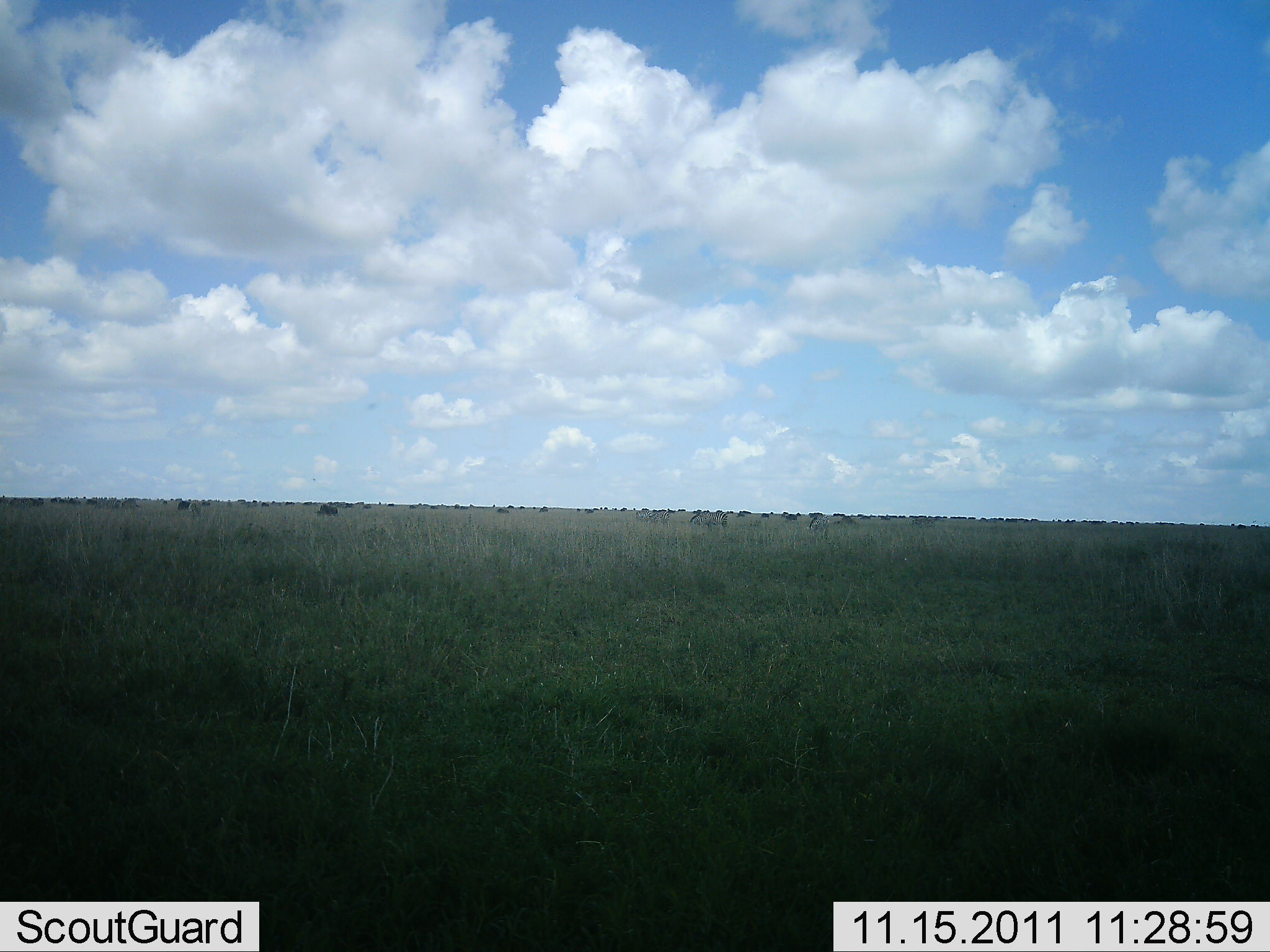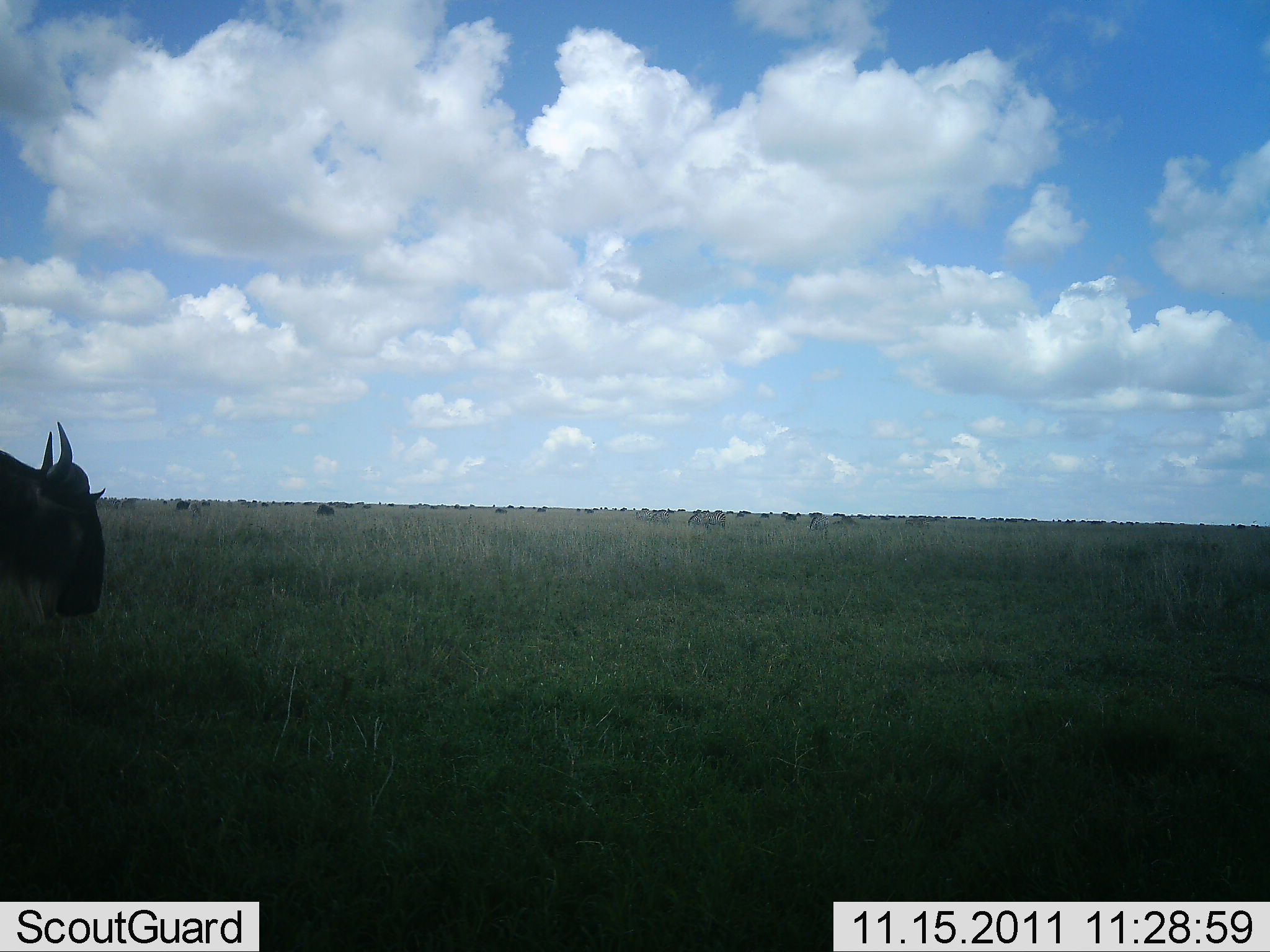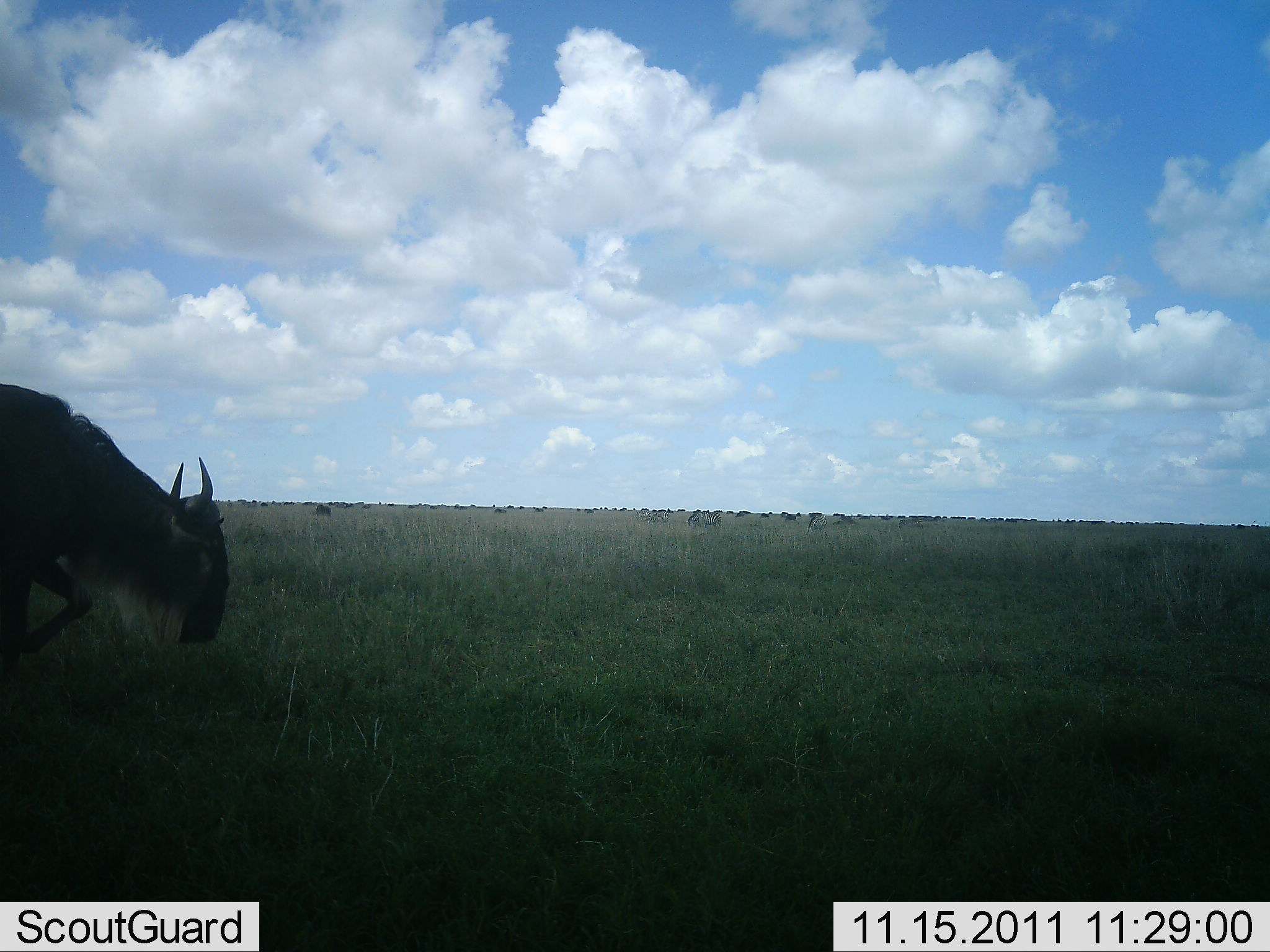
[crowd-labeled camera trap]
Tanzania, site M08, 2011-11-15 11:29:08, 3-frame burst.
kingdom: Animalia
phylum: Chordata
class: Mammalia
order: Artiodactyla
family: Bovidae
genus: Connochaetes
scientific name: Connochaetes taurinus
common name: blue wildebeest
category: wildebeest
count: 1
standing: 19%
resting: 0%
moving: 100%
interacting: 0%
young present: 0%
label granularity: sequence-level